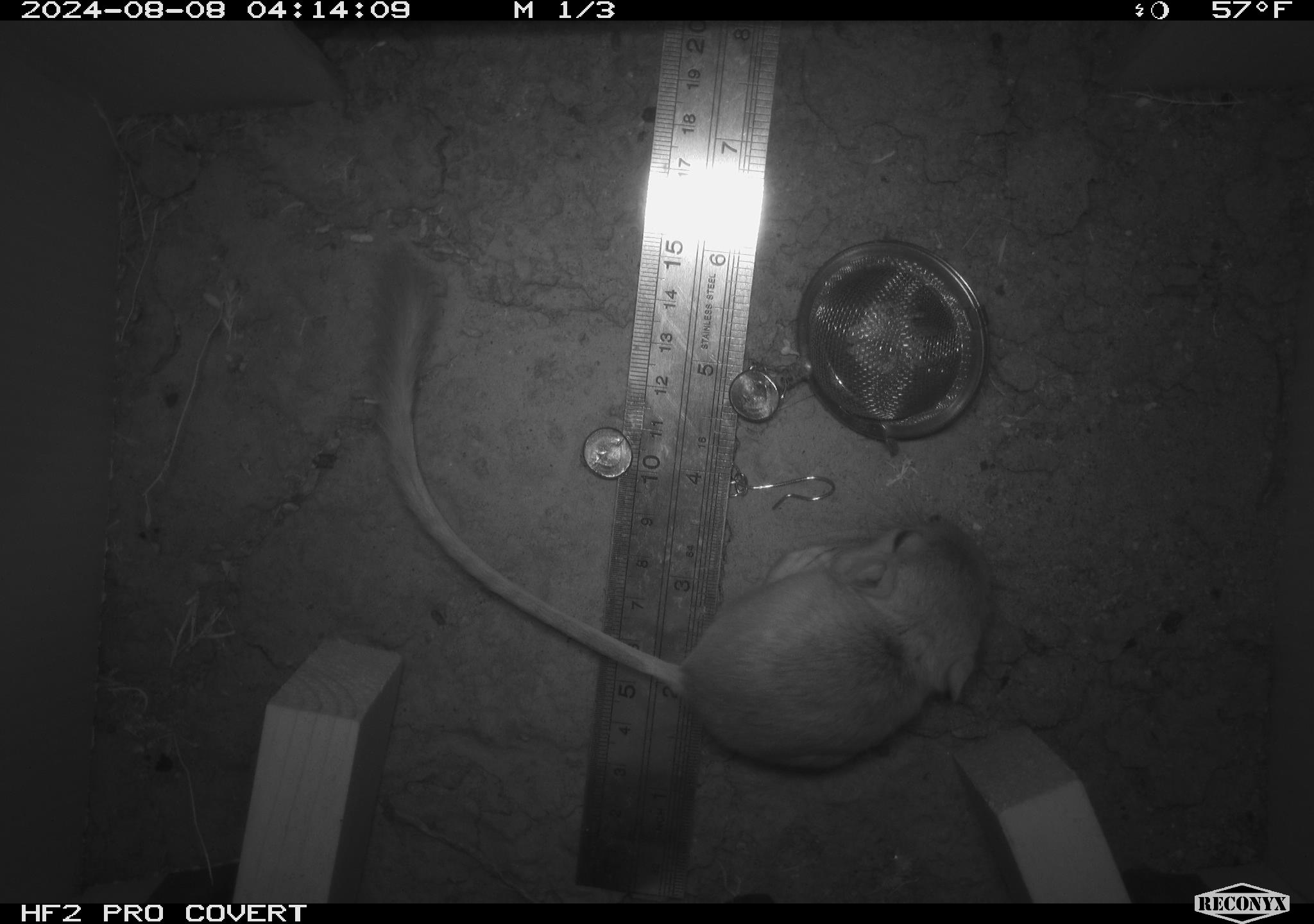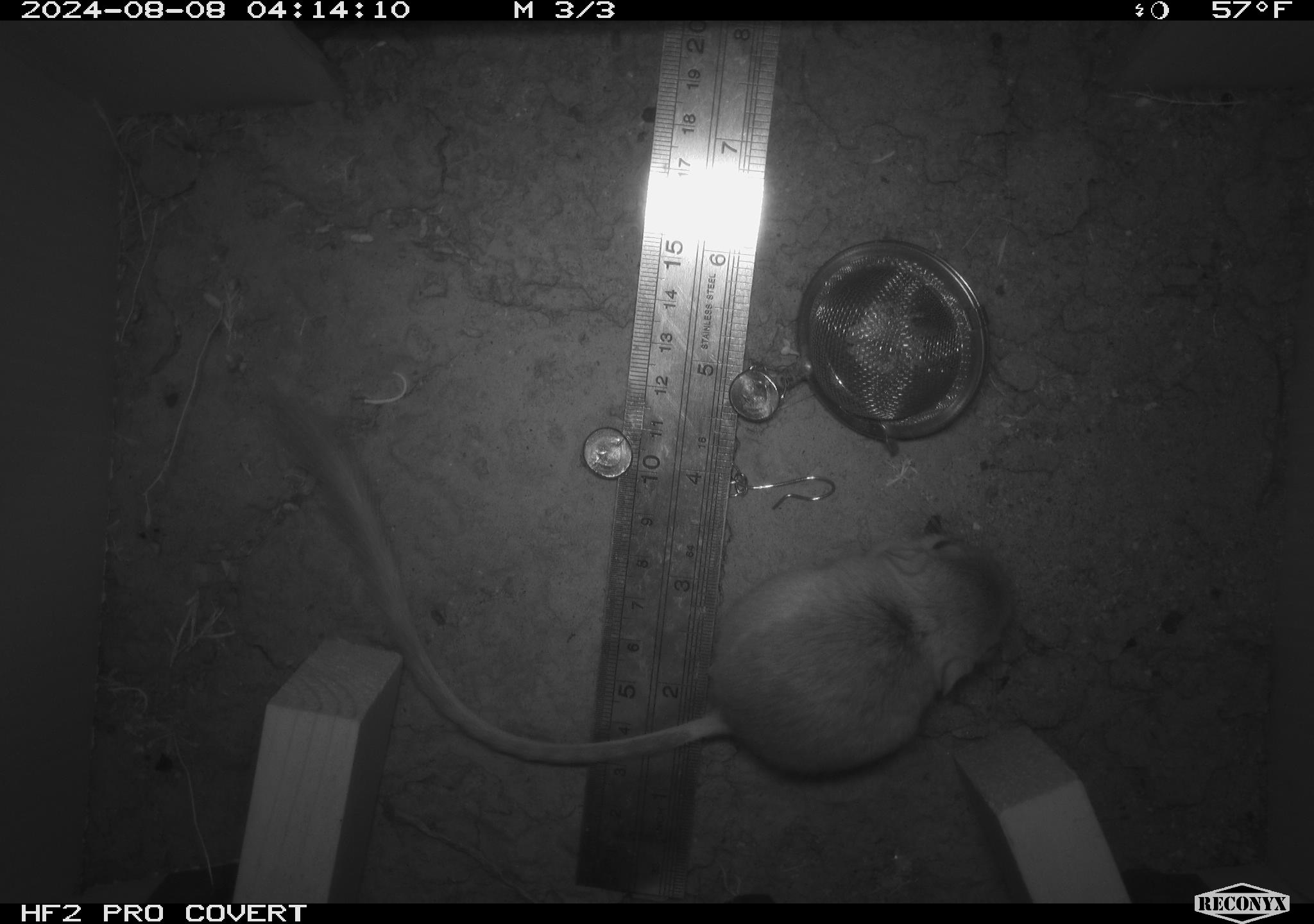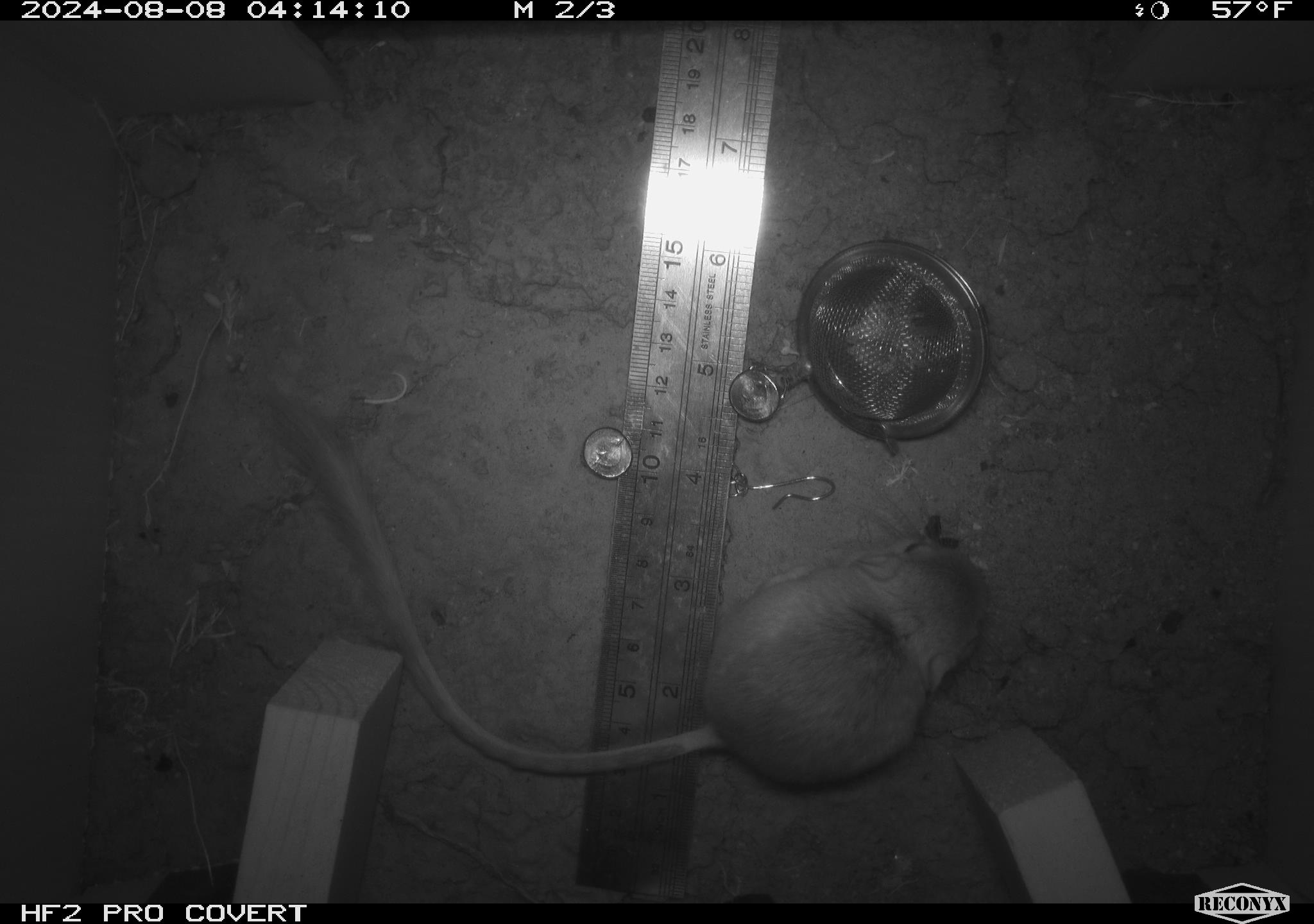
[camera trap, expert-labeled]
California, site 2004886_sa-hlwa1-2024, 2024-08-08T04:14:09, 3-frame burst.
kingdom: Animalia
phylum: Chordata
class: Mammalia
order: Rodentia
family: Heteromyidae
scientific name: Heteromyidae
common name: kangaroo rats and pocket mice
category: heteromyidae family